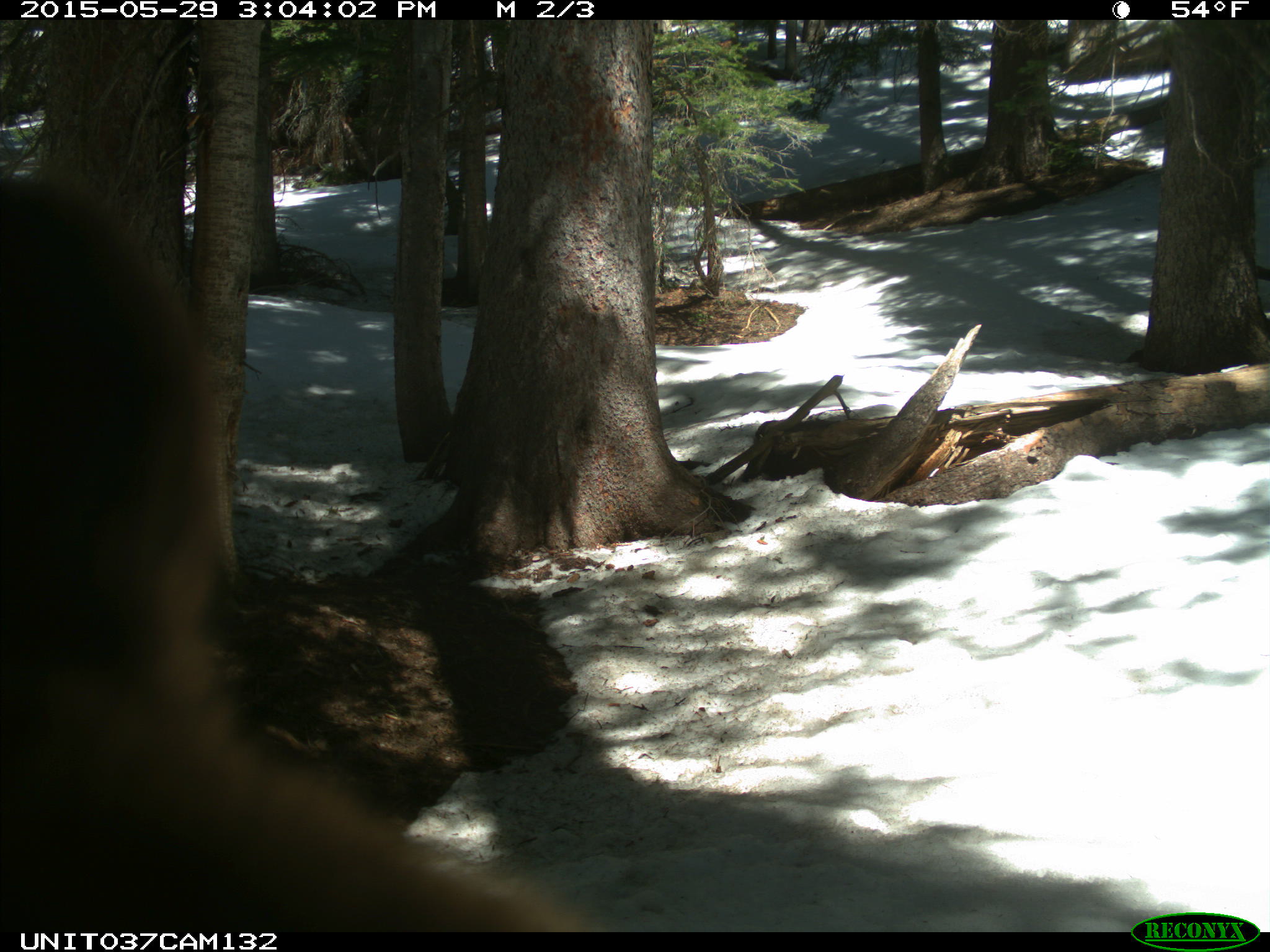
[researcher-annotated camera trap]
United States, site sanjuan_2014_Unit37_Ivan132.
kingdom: Animalia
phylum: Chordata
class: Mammalia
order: Carnivora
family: Ursidae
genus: Ursus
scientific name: Ursus americanus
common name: american black bear